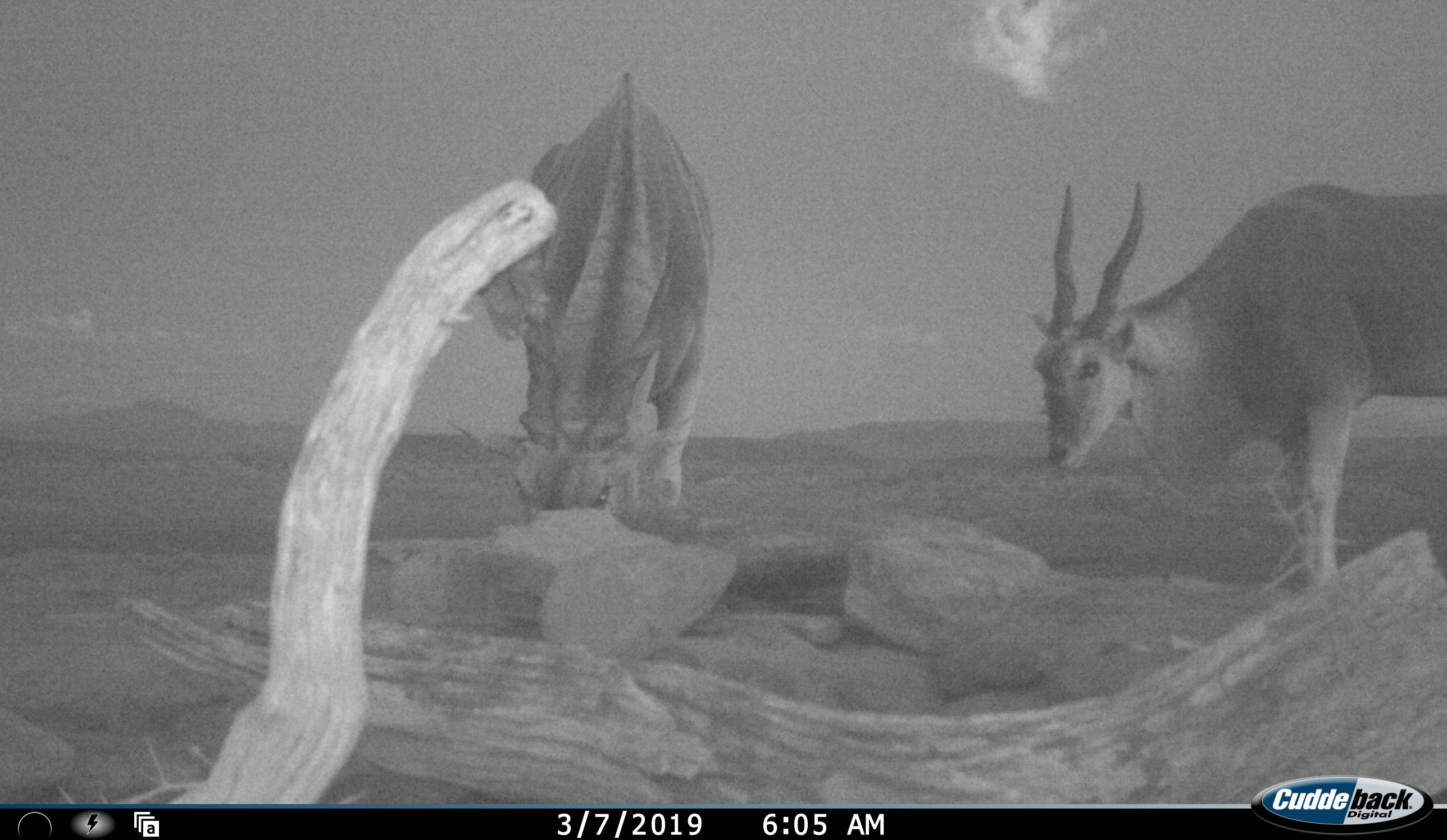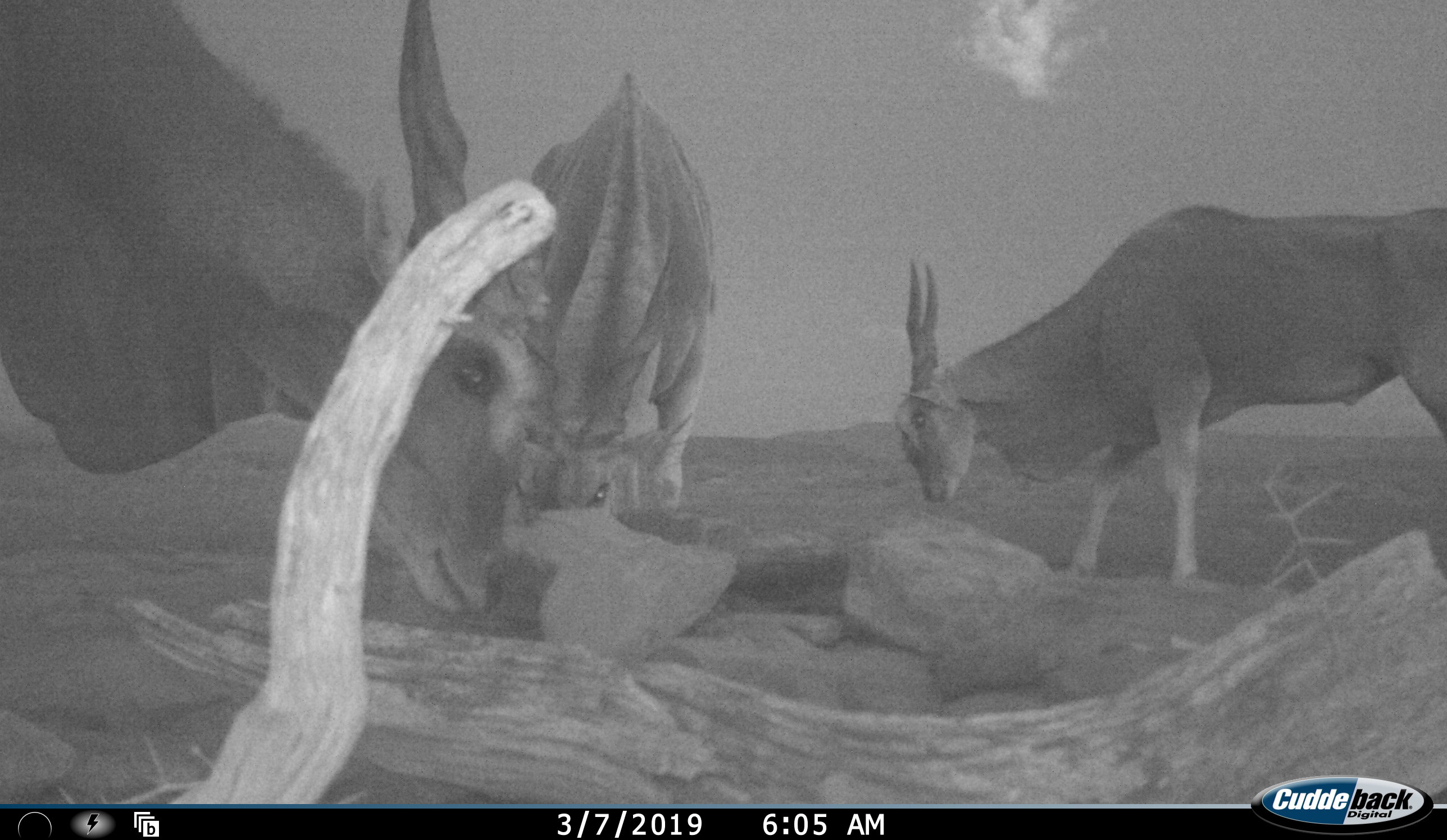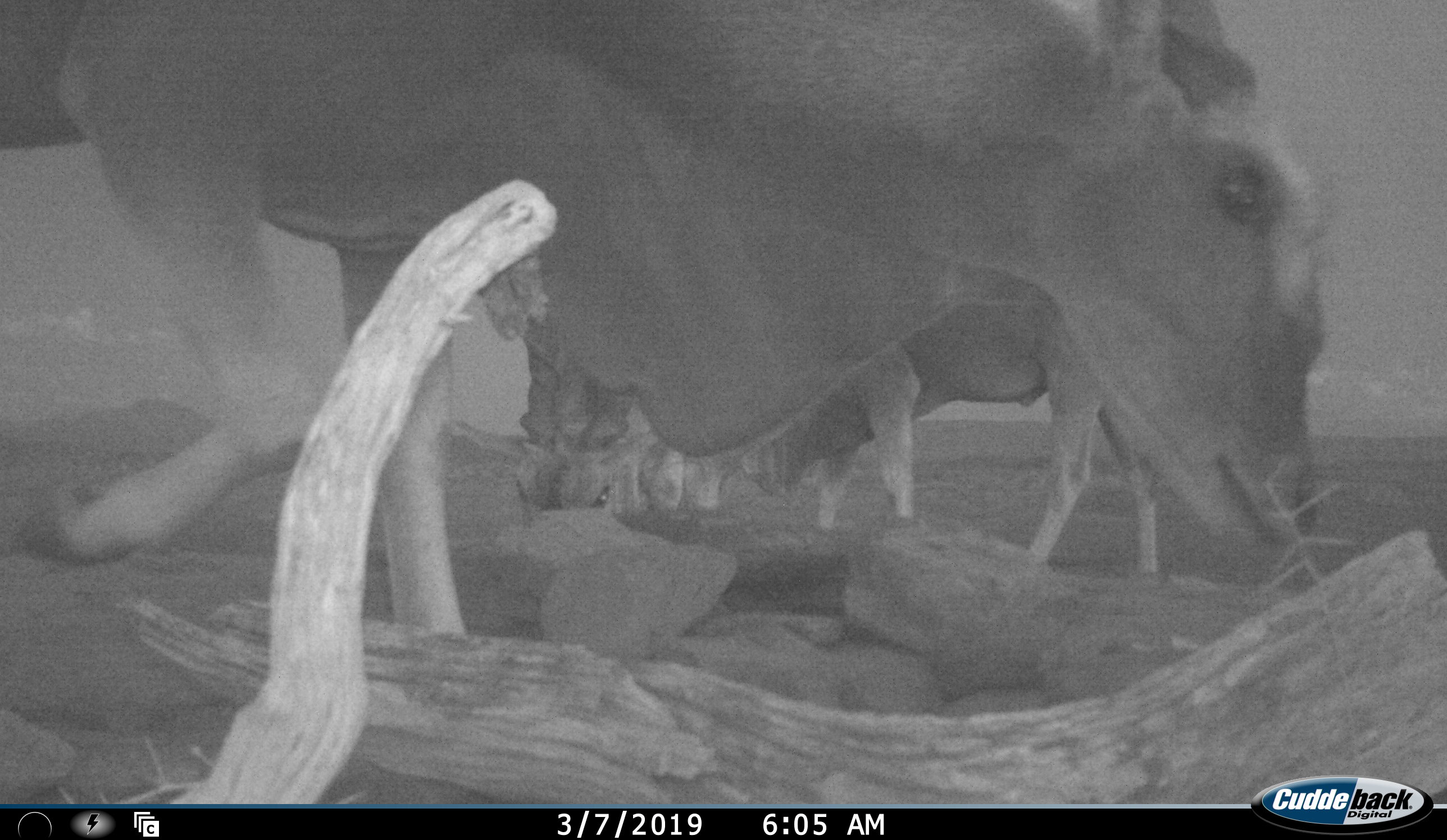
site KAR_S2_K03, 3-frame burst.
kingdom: Animalia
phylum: Chordata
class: Mammalia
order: Artiodactyla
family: Bovidae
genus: Tragelaphus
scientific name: Tragelaphus oryx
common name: eland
Eland (Tragelaphus oryx), count 3. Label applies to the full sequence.